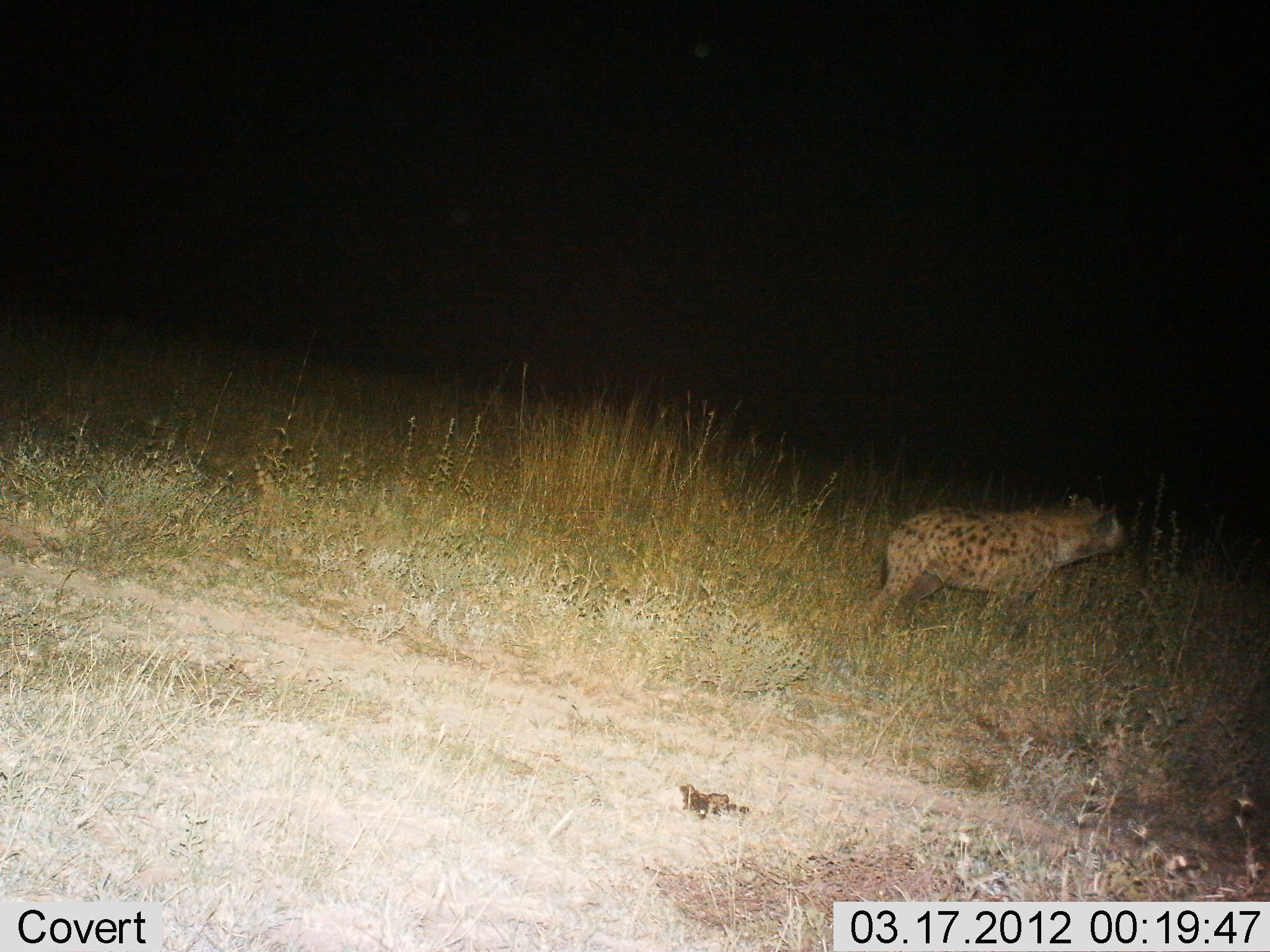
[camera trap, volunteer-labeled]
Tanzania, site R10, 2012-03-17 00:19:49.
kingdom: Animalia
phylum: Chordata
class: Mammalia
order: Carnivora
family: Hyaenidae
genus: Crocuta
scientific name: Crocuta crocuta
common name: spotted hyena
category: hyenaspotted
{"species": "hyenaspotted (spotted hyena) (Crocuta crocuta)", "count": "1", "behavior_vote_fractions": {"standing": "73%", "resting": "0%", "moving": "33%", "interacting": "0%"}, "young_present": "0%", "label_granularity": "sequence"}